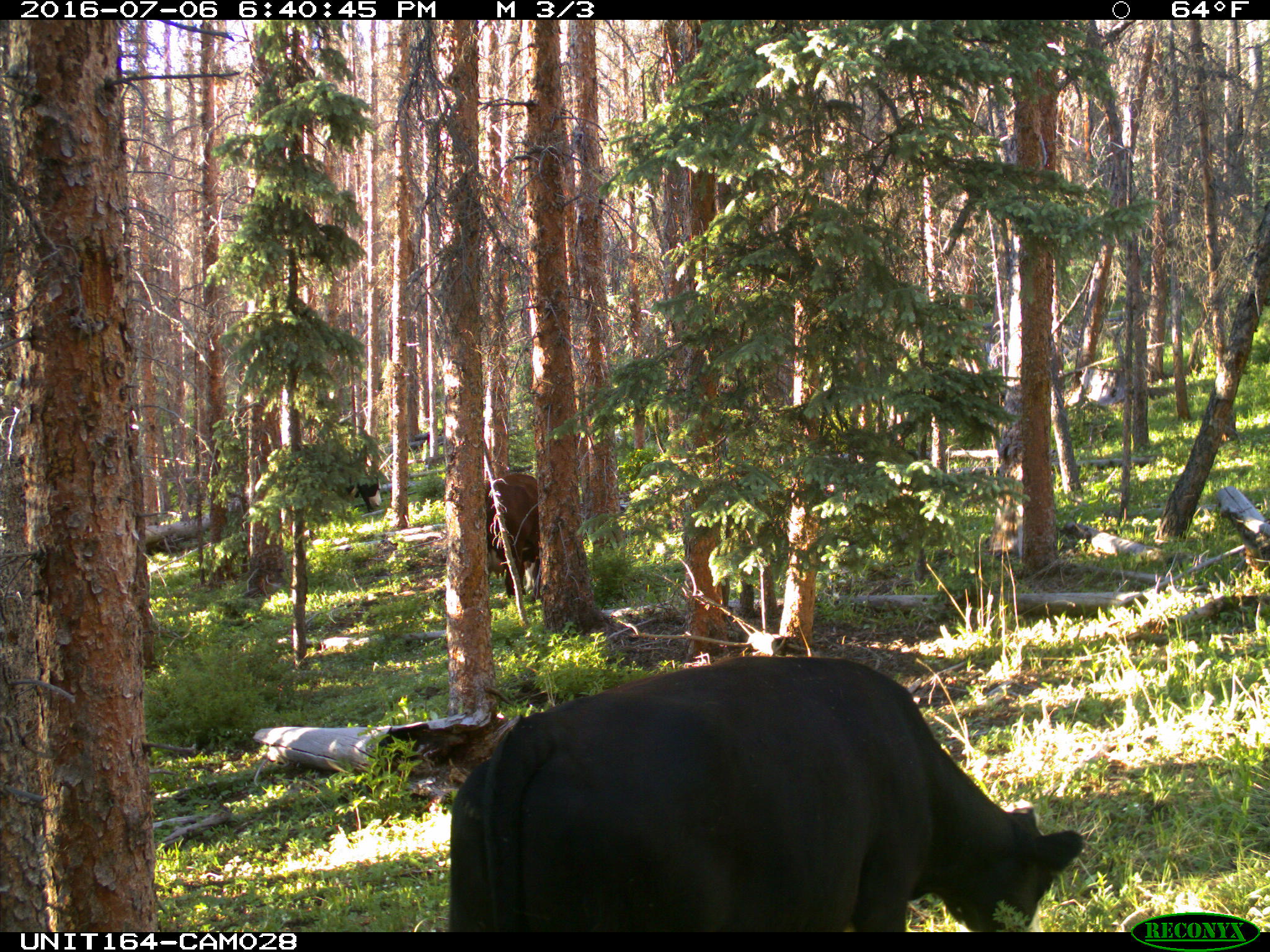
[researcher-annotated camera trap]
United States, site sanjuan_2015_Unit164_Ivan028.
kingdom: Animalia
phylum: Chordata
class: Mammalia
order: Artiodactyla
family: Bovidae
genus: Bos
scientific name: Bos taurus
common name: domestic cow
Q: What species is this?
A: Bos taurus (domestic cow).